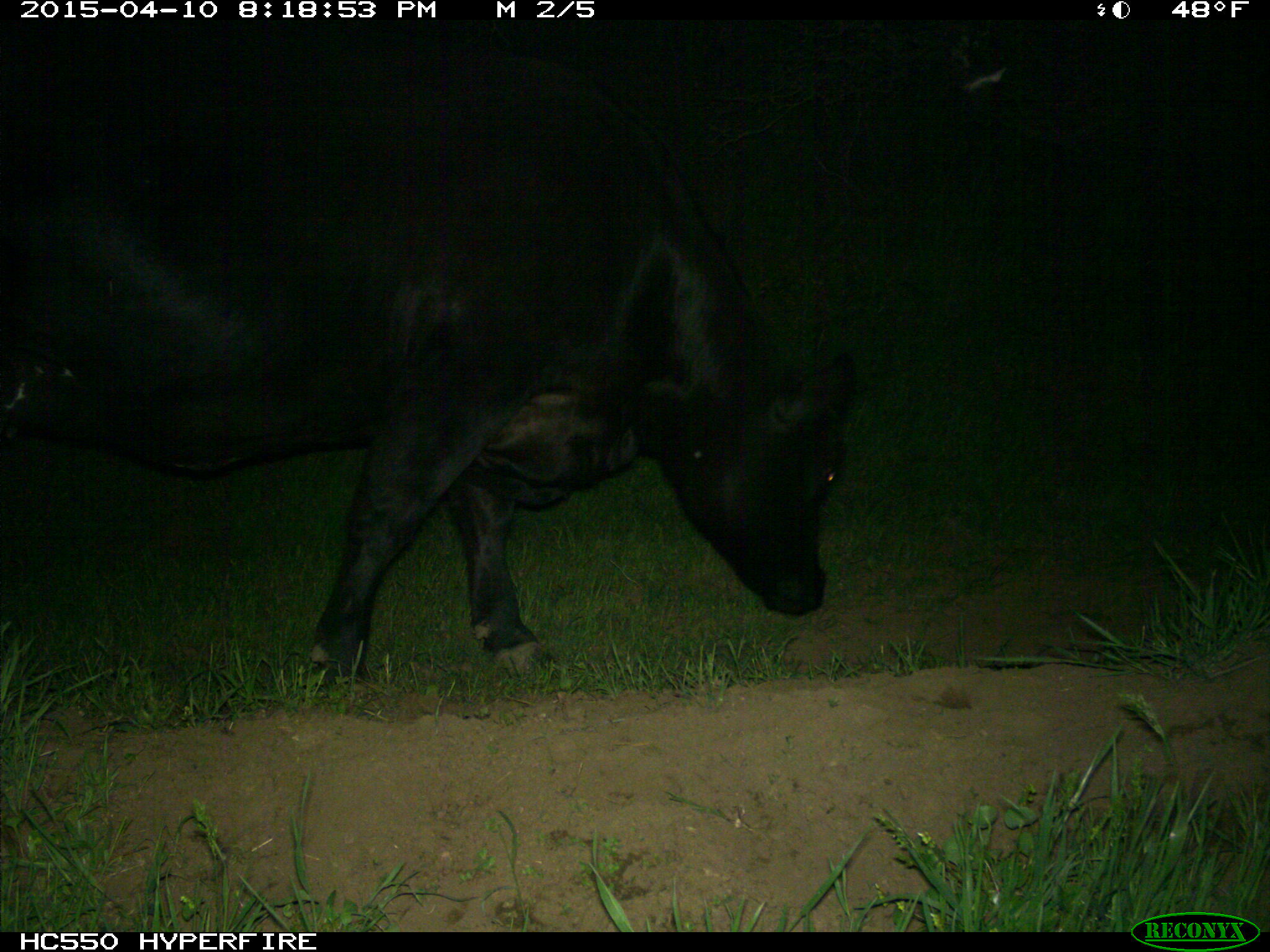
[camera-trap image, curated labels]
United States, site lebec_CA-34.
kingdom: Animalia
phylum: Chordata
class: Mammalia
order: Artiodactyla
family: Bovidae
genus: Bos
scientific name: Bos taurus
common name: domestic cow